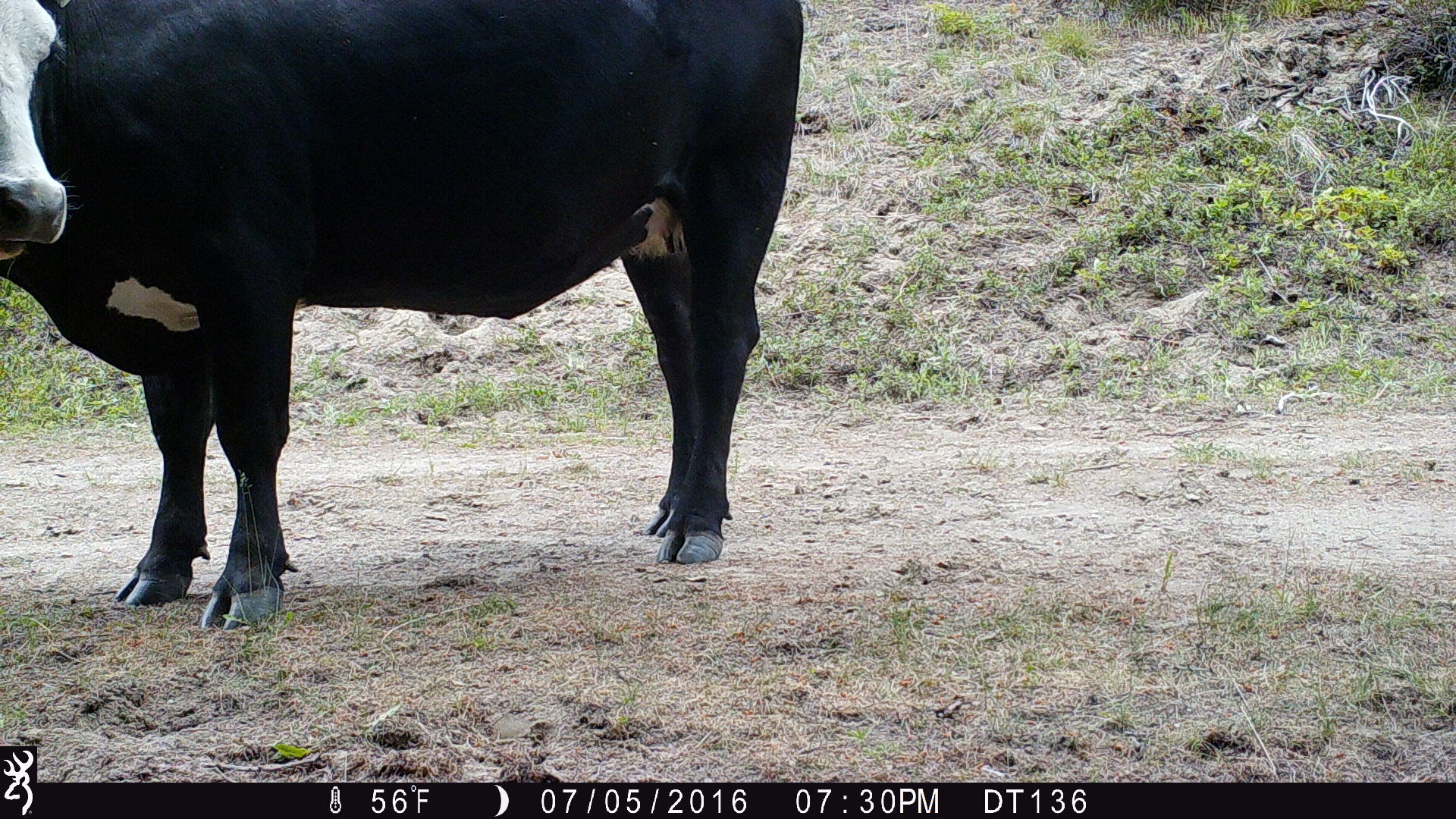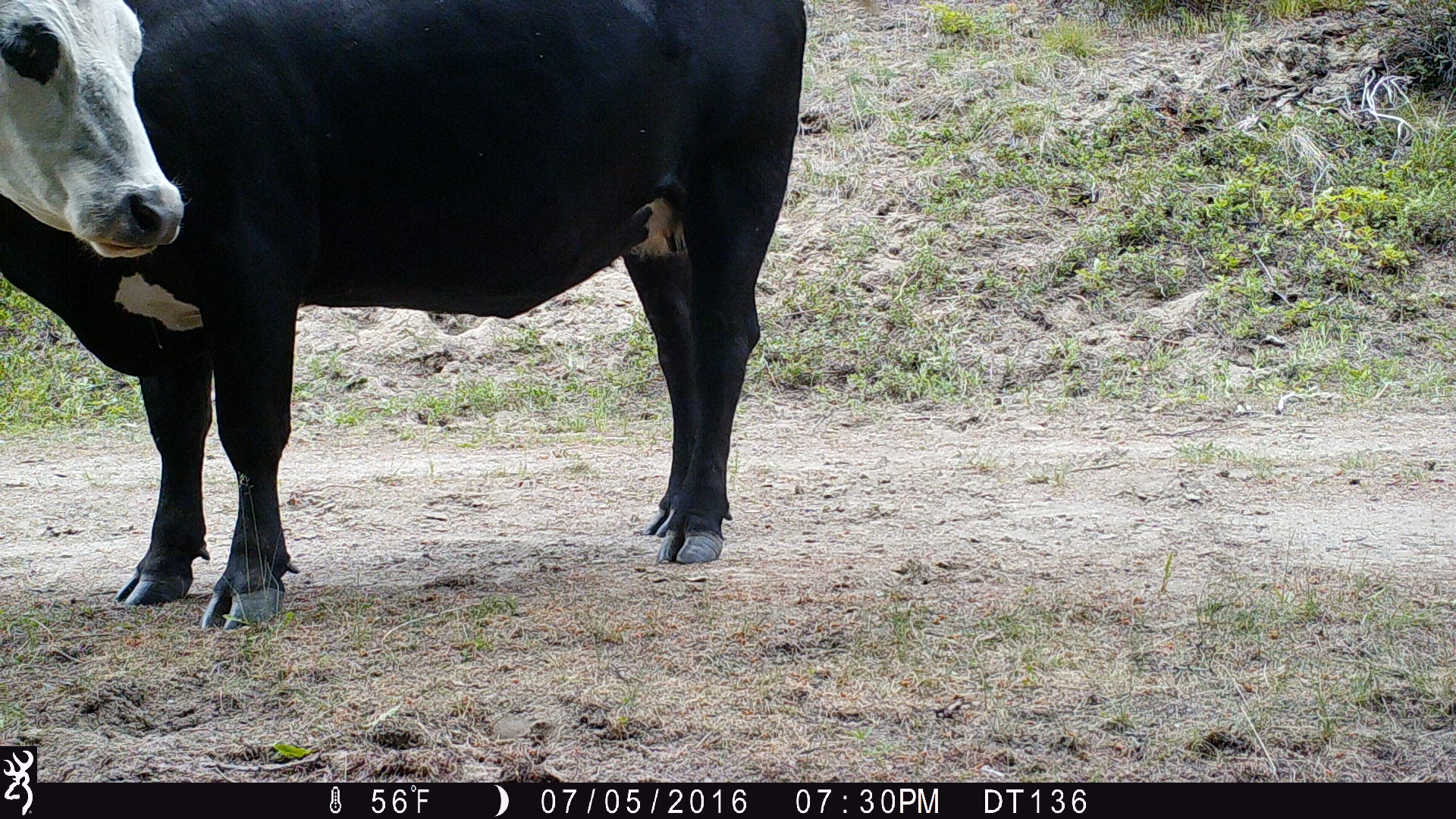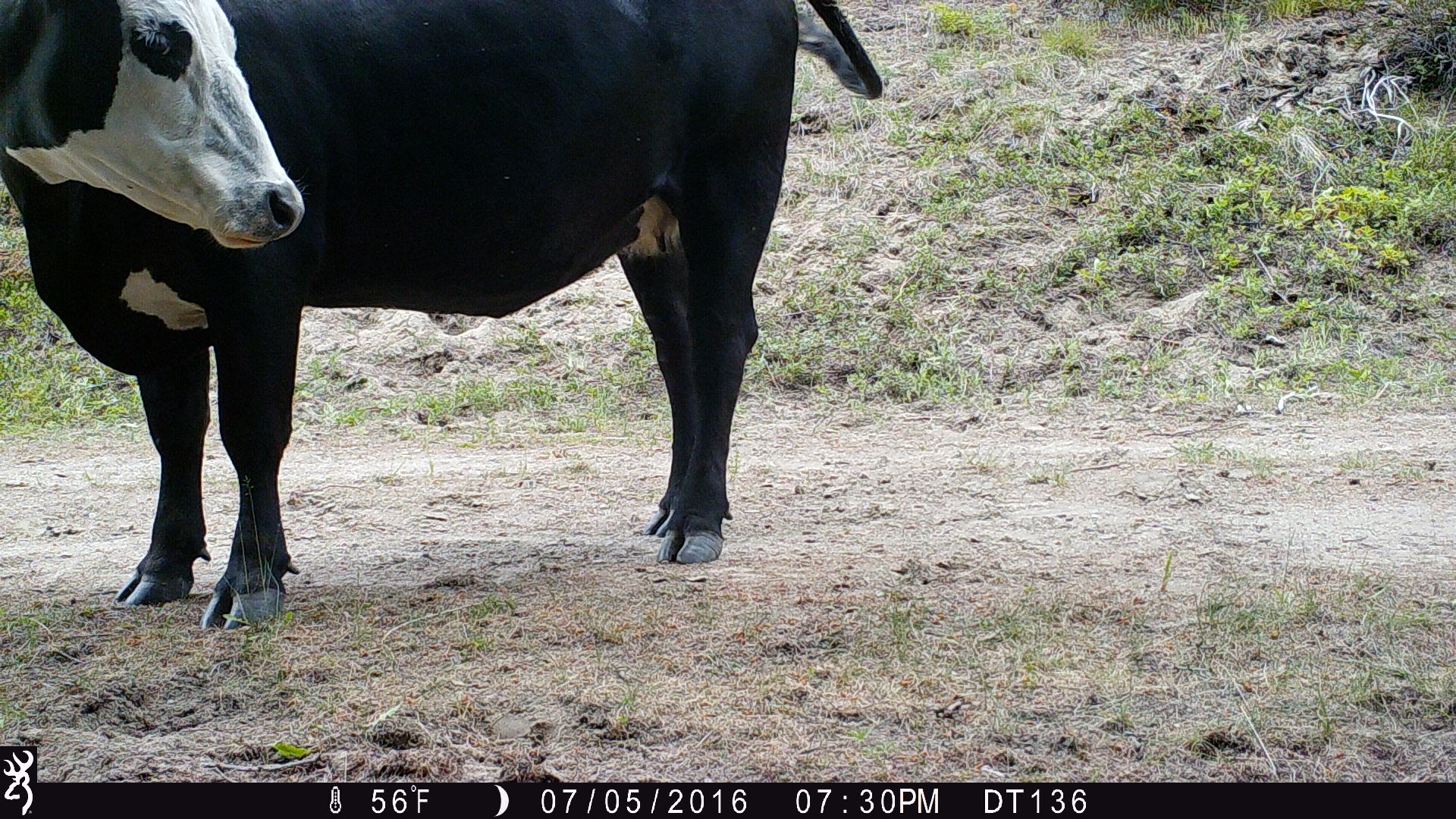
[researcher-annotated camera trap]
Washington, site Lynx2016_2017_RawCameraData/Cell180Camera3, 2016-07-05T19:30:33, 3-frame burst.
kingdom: Animalia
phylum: Chordata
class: Mammalia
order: Artiodactyla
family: Bovidae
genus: Bos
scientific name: Bos taurus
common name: domestic cattle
Domestic cattle (Bos taurus). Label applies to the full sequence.